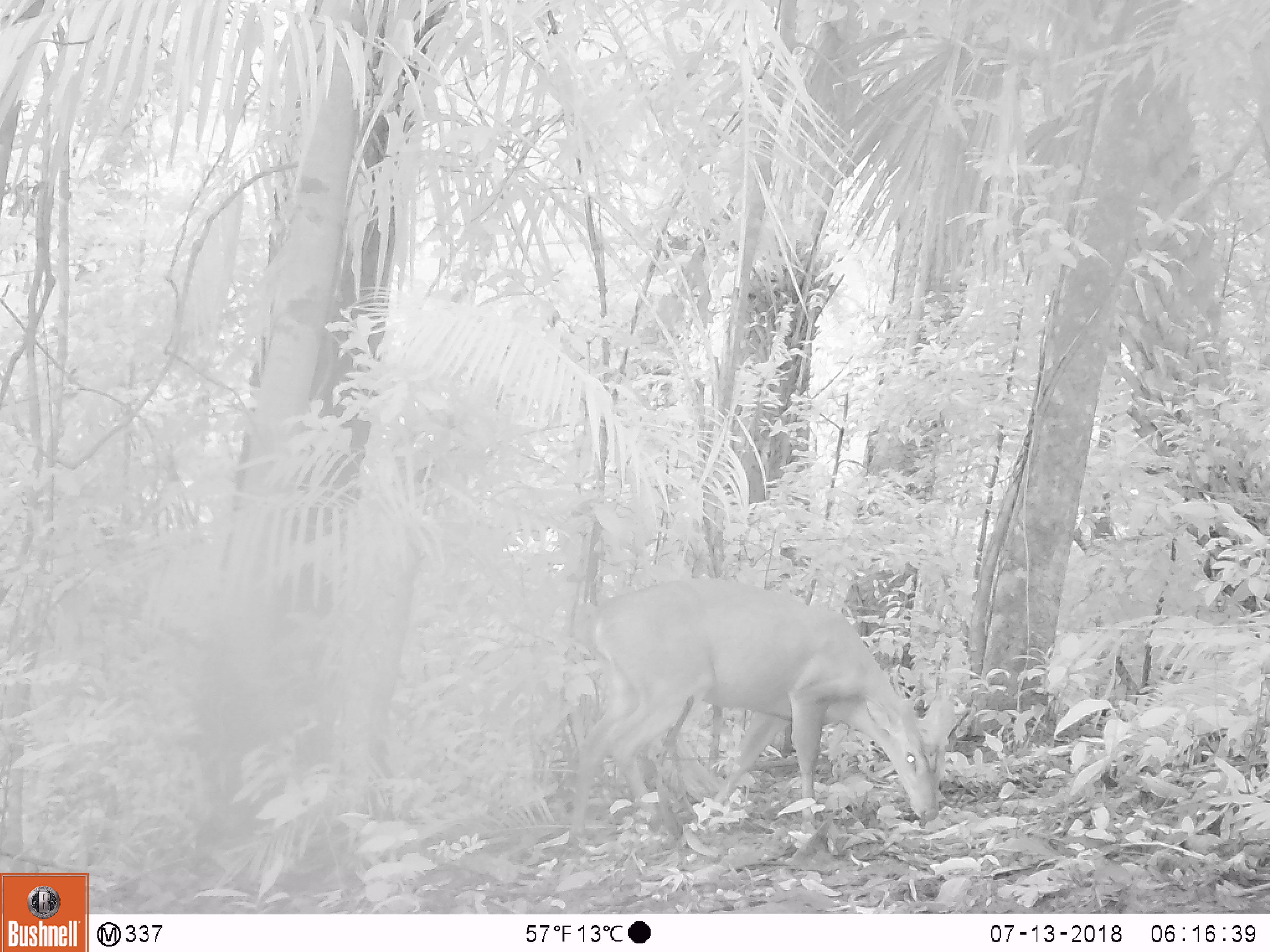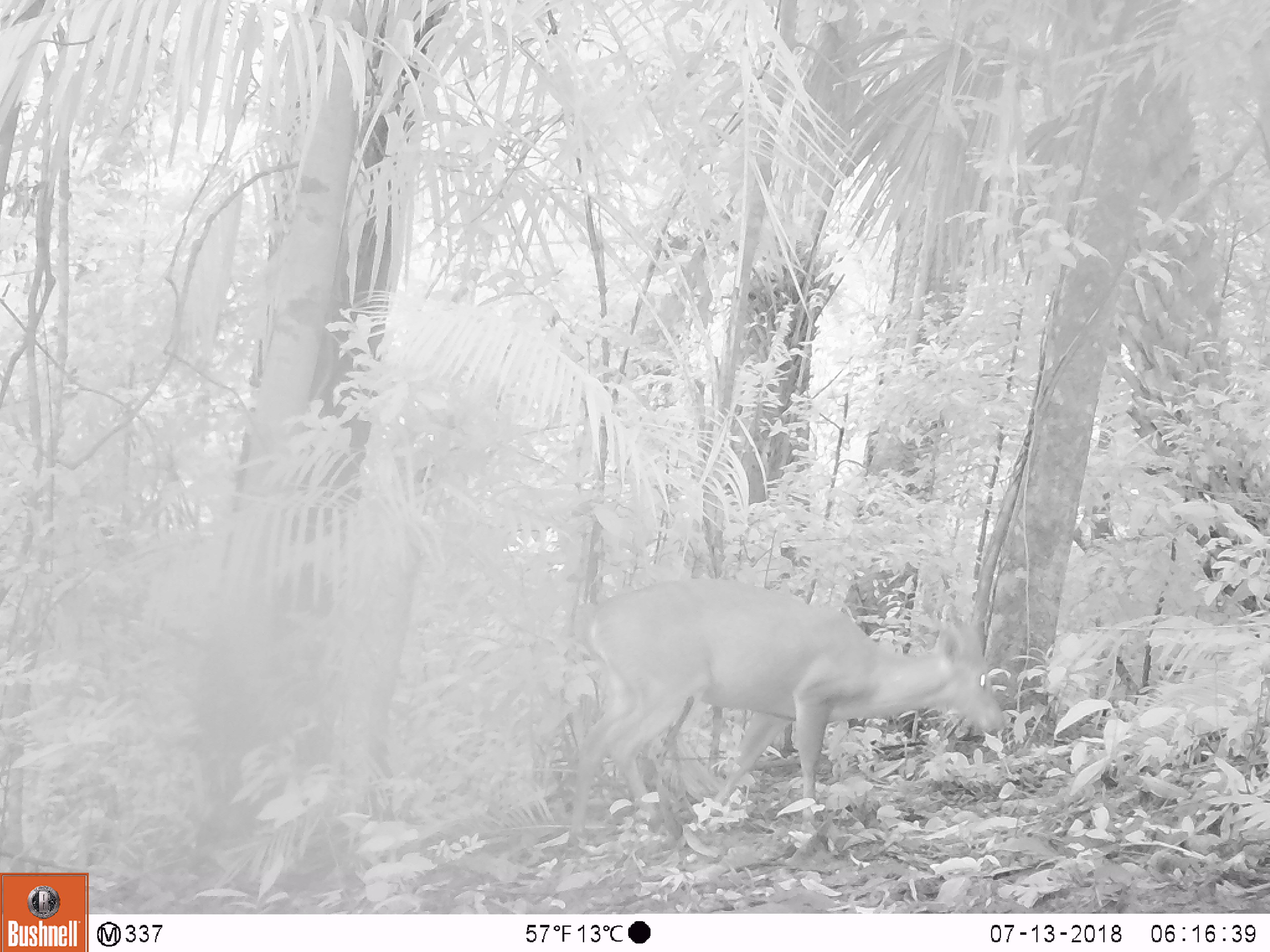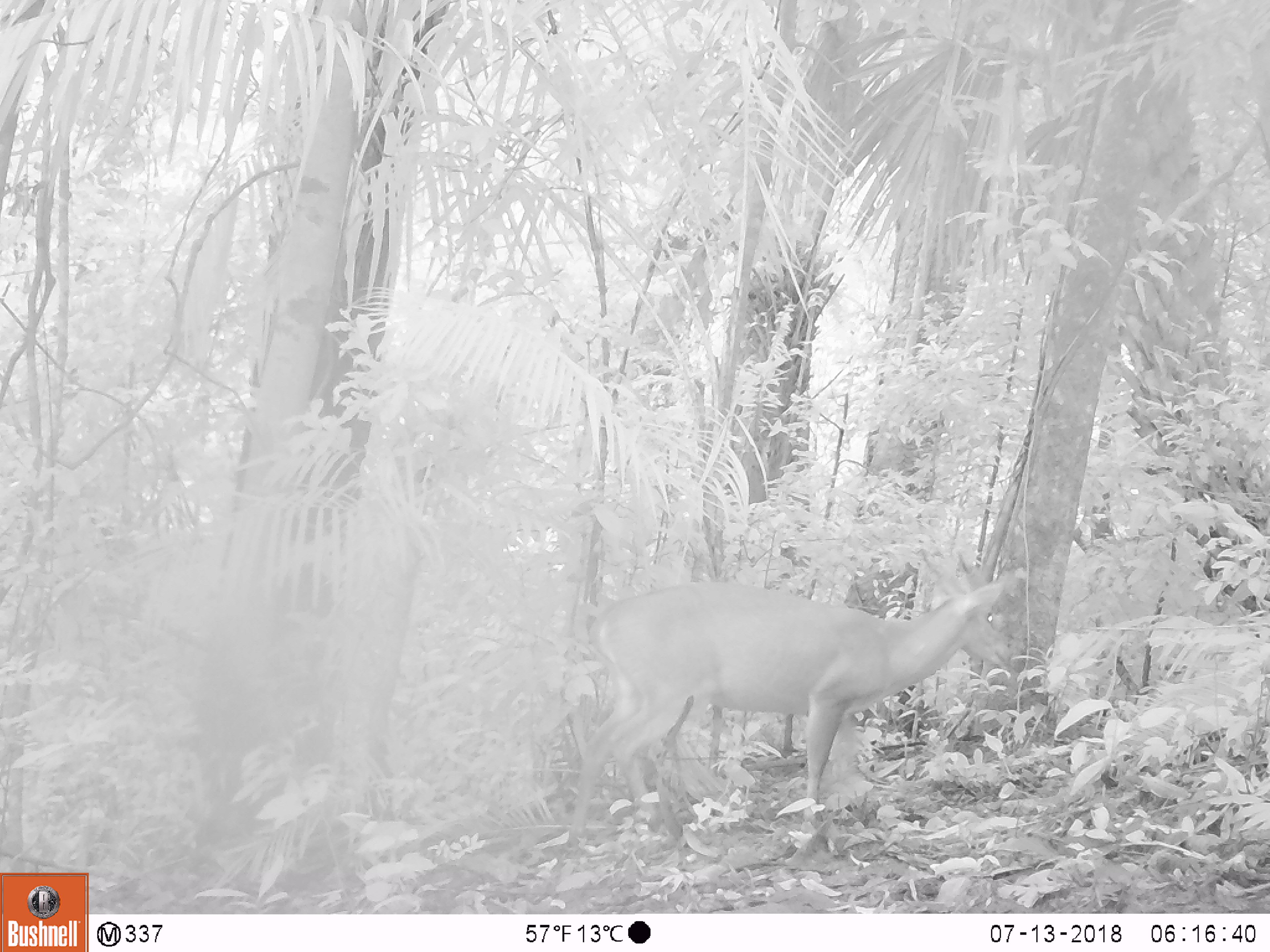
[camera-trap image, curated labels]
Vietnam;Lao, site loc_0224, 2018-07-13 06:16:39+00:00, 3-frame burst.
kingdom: Animalia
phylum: Chordata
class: Mammalia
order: Artiodactyla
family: Cervidae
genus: Muntiacus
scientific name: Muntiacus vuquangensis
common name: large-antlered muntjac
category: large antlered muntjac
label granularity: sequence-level